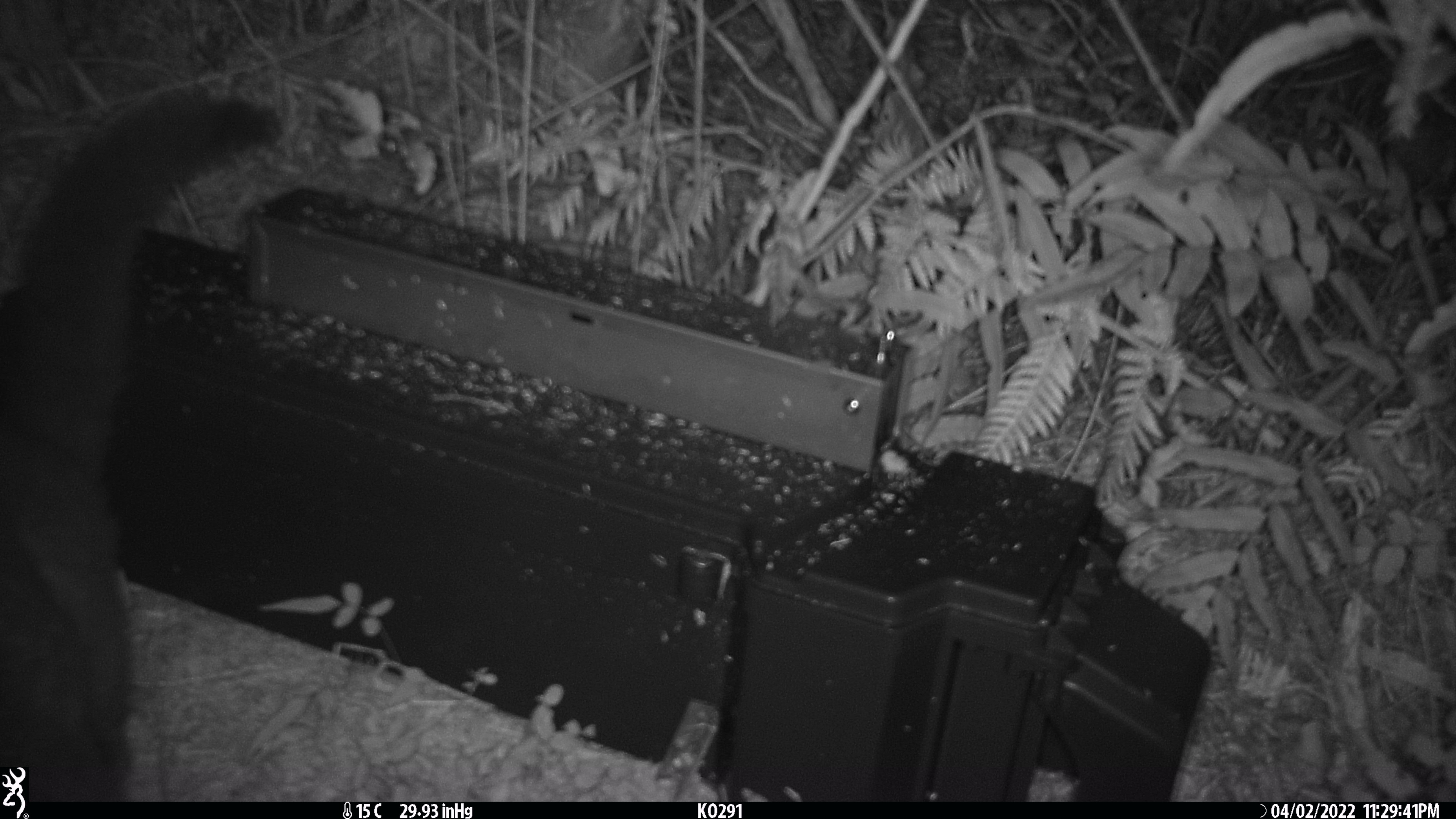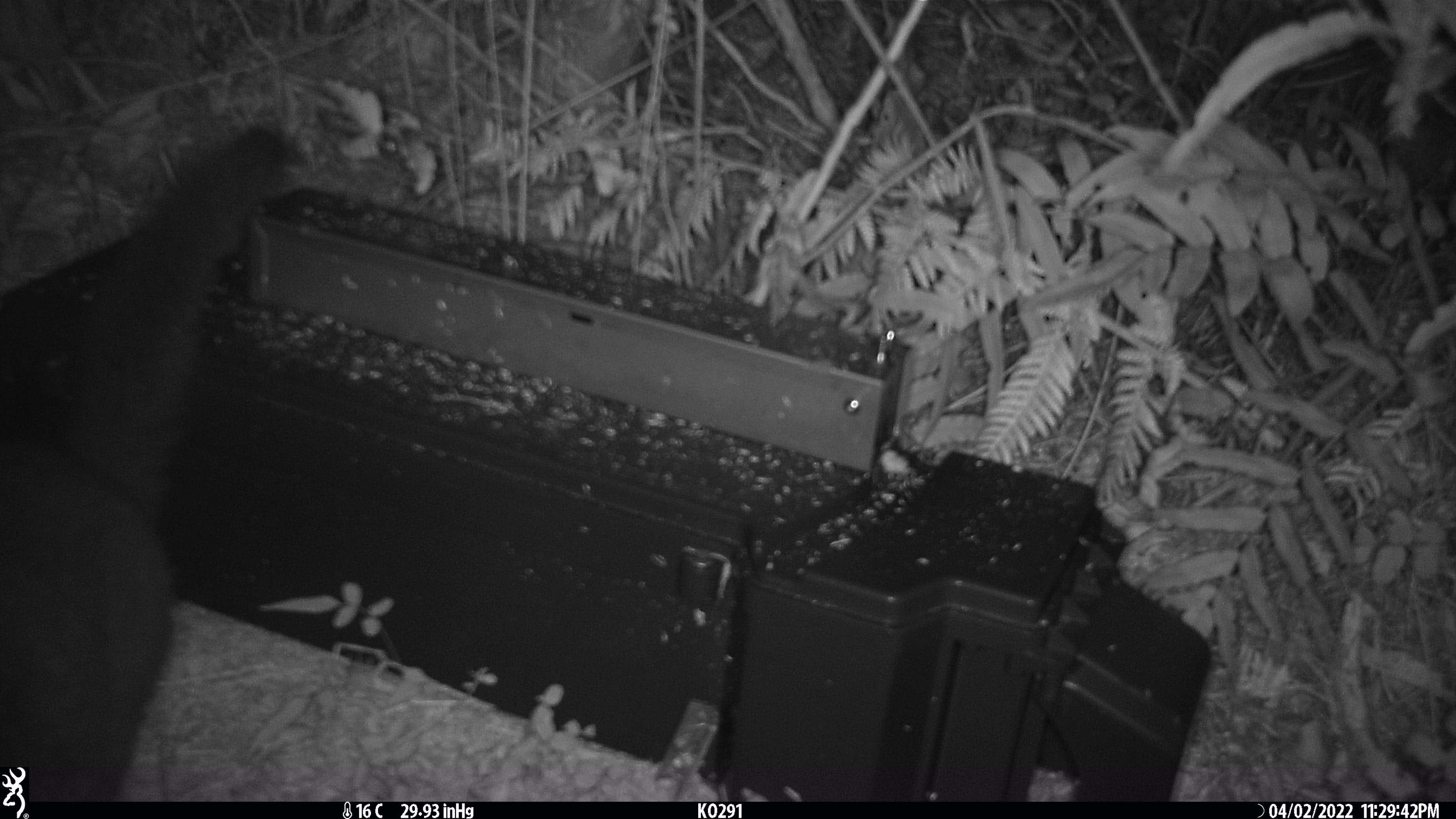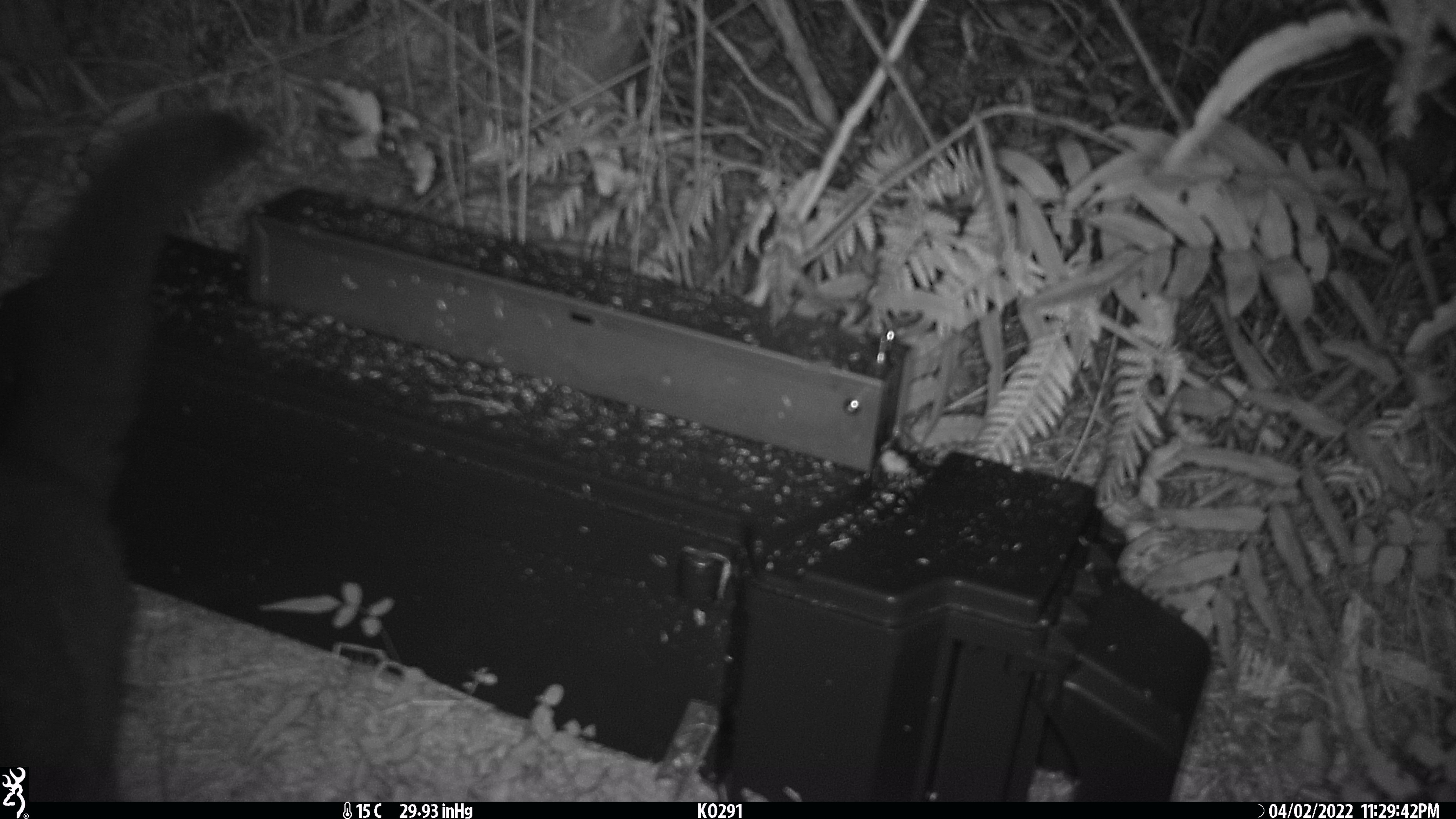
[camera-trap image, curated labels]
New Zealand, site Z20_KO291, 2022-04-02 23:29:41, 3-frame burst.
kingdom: Animalia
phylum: Chordata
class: Mammalia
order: Diprotodontia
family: Phalangeridae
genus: Trichosurus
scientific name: Trichosurus vulpecula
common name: common brushtail possum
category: possum